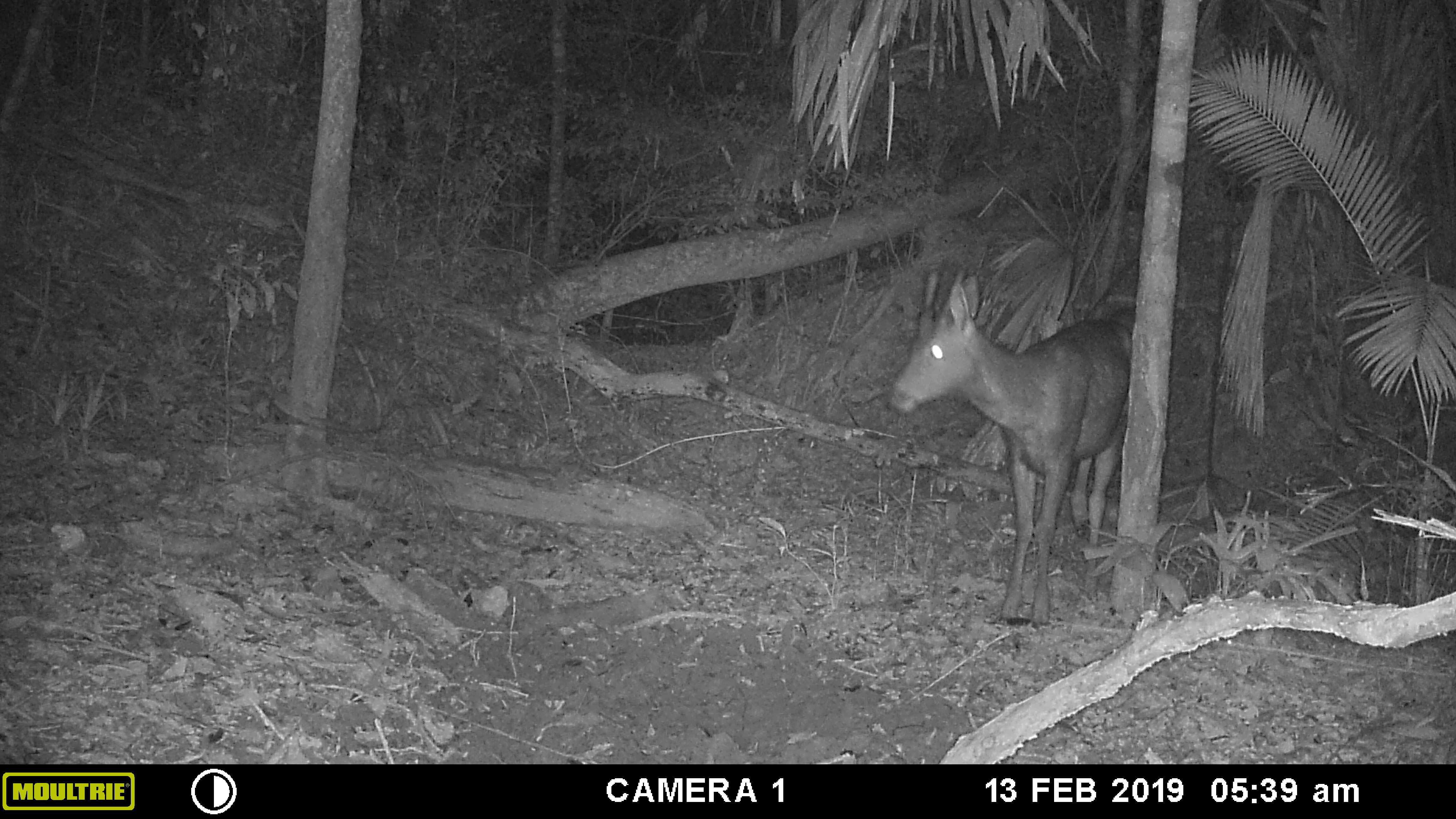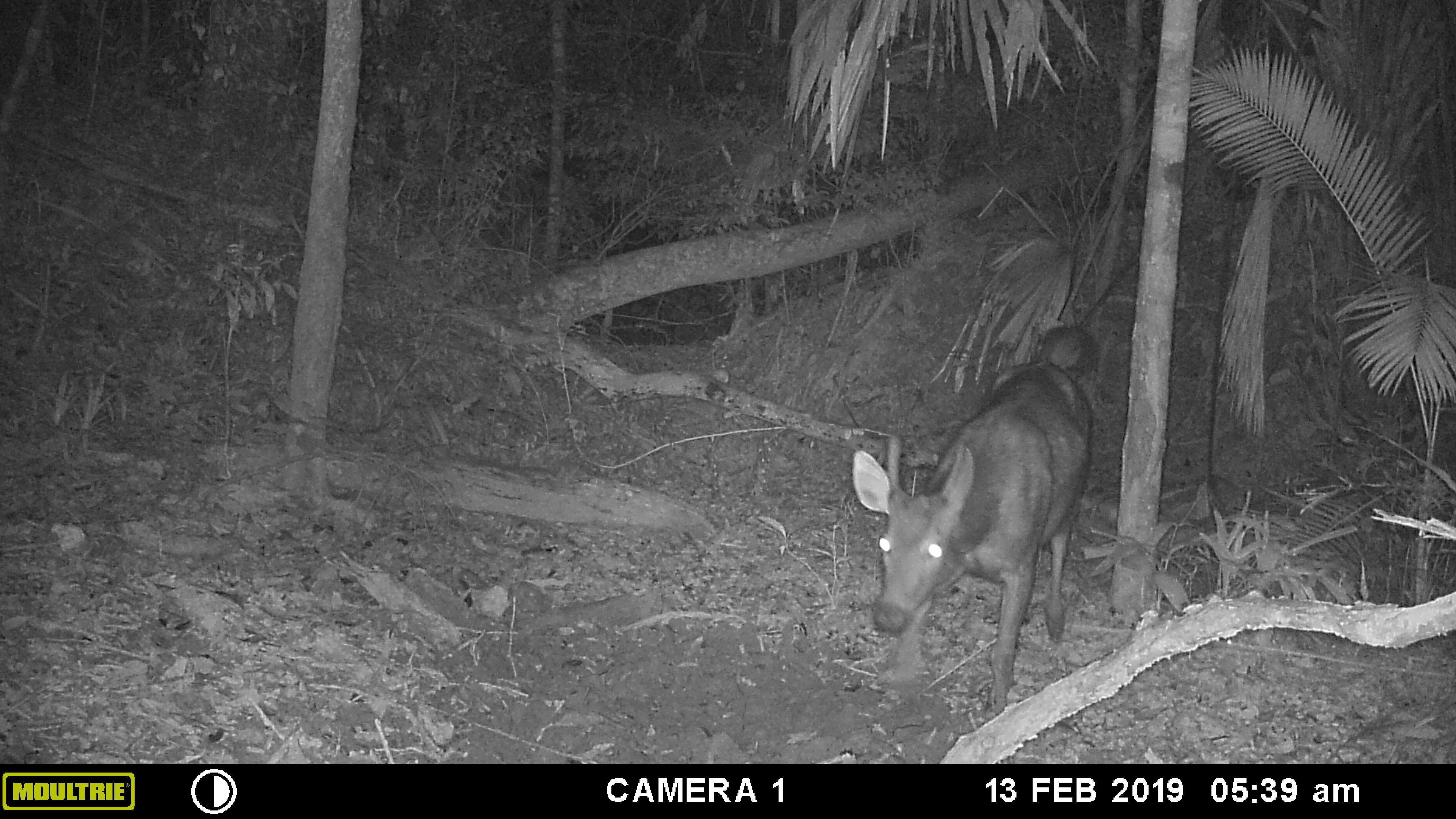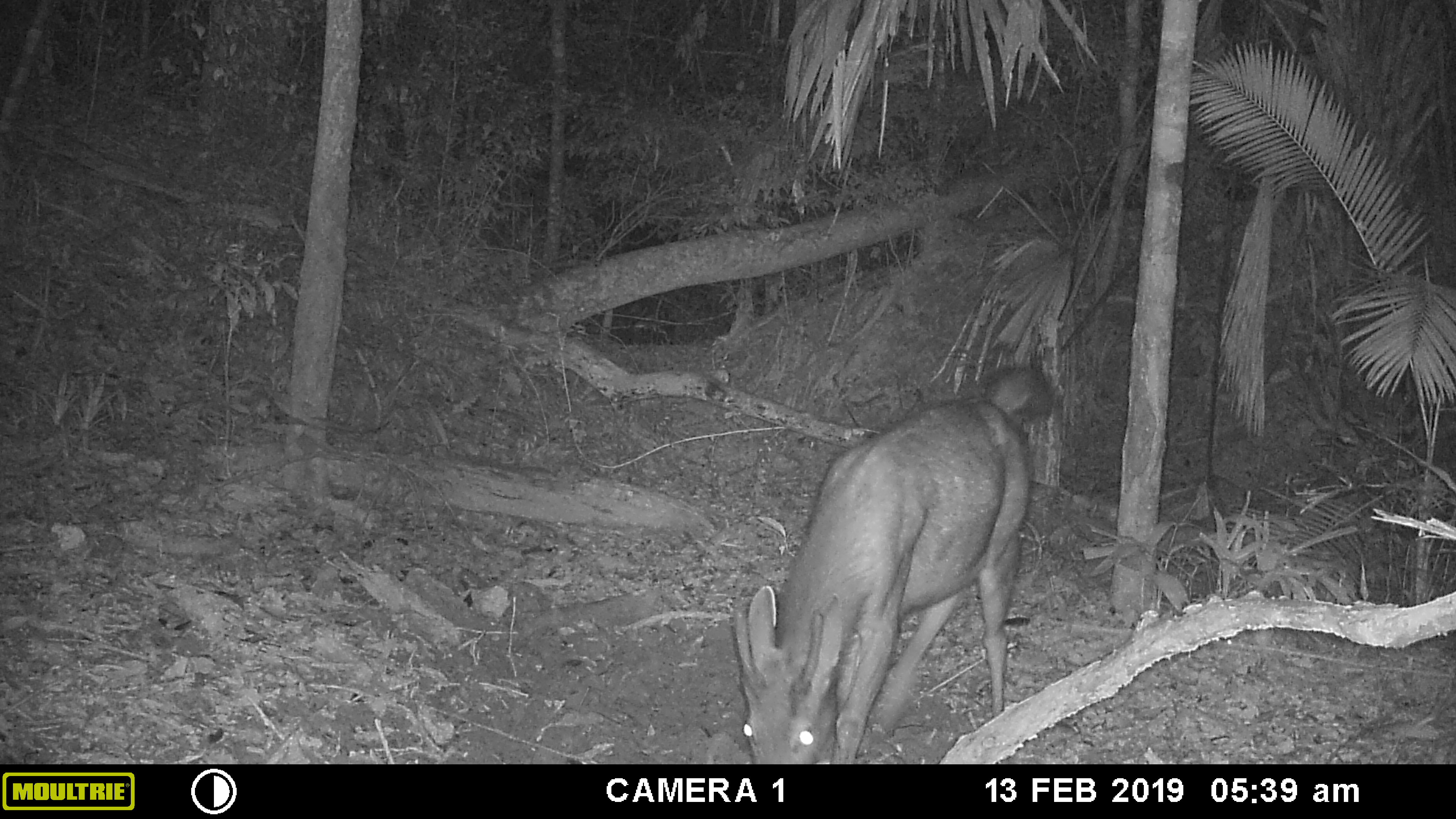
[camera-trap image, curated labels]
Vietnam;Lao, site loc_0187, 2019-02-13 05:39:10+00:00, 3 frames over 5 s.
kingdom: Animalia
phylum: Chordata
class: Mammalia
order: Artiodactyla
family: Cervidae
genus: Rusa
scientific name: Rusa unicolor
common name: sambar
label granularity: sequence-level